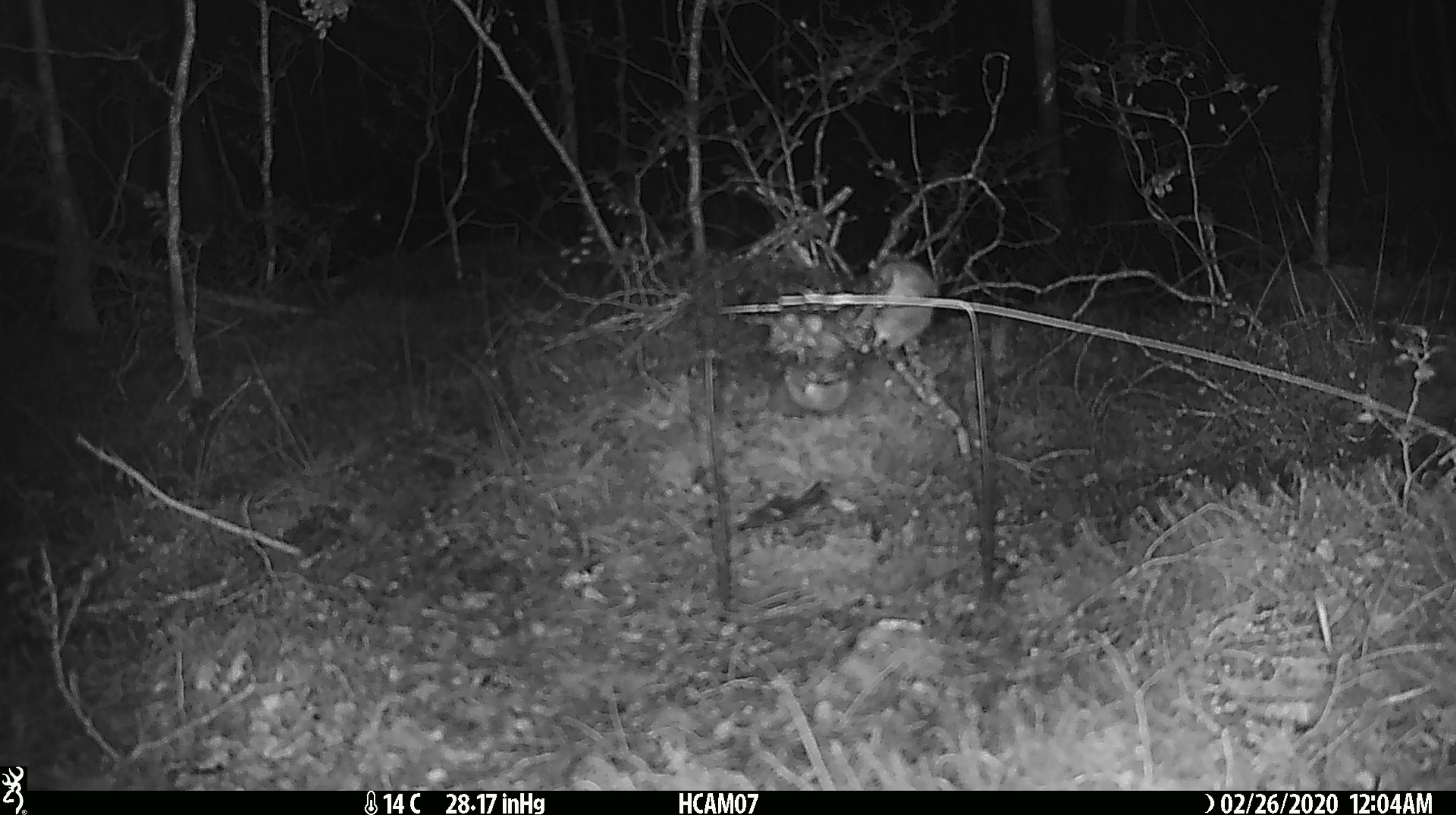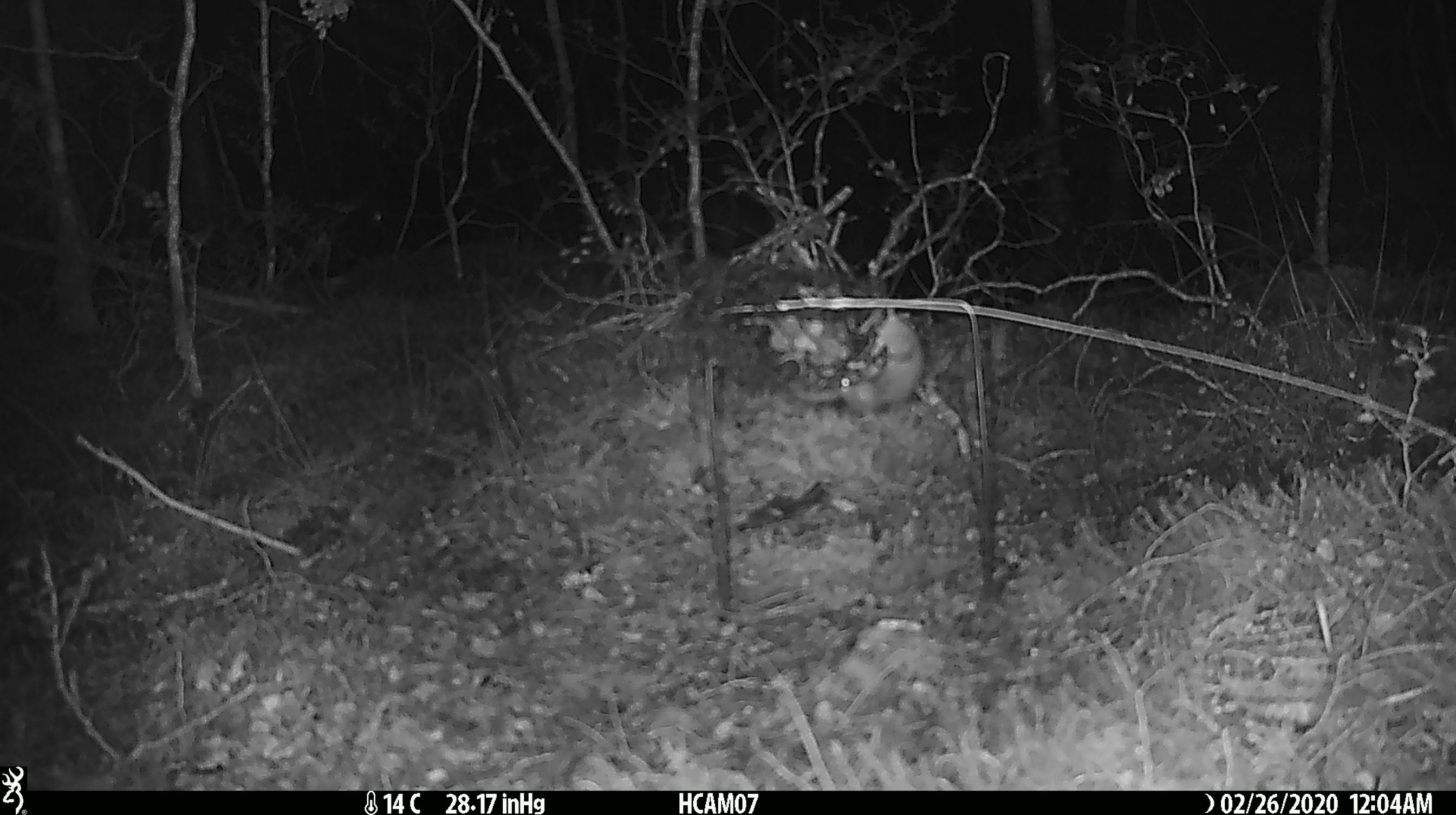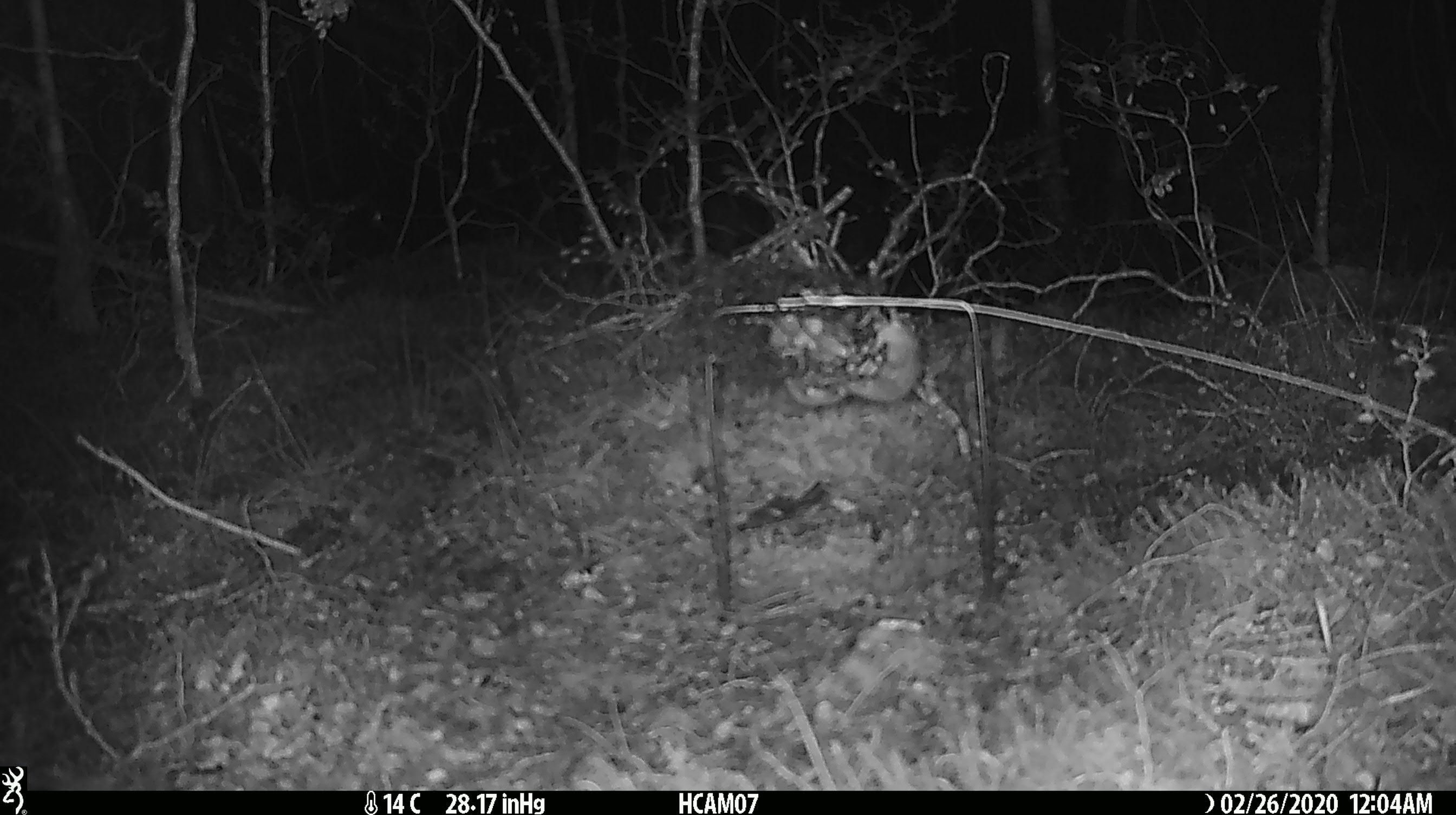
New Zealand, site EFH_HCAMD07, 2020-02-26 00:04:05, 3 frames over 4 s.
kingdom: Animalia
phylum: Chordata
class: Mammalia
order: Rodentia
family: Muridae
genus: Mus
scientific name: Mus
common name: mouse